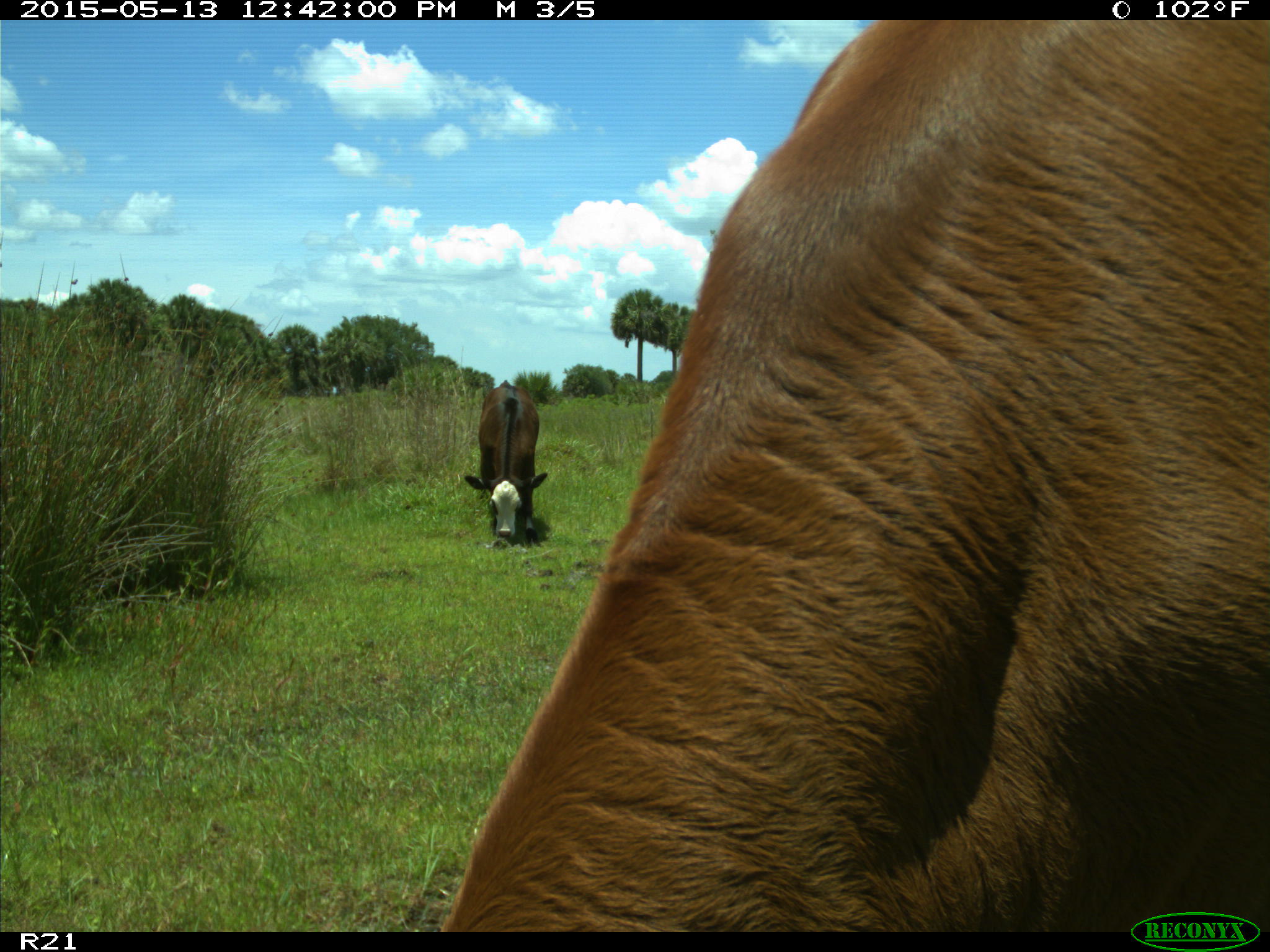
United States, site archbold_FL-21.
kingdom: Animalia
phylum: Chordata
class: Mammalia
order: Artiodactyla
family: Bovidae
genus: Bos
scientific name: Bos taurus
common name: domestic cow